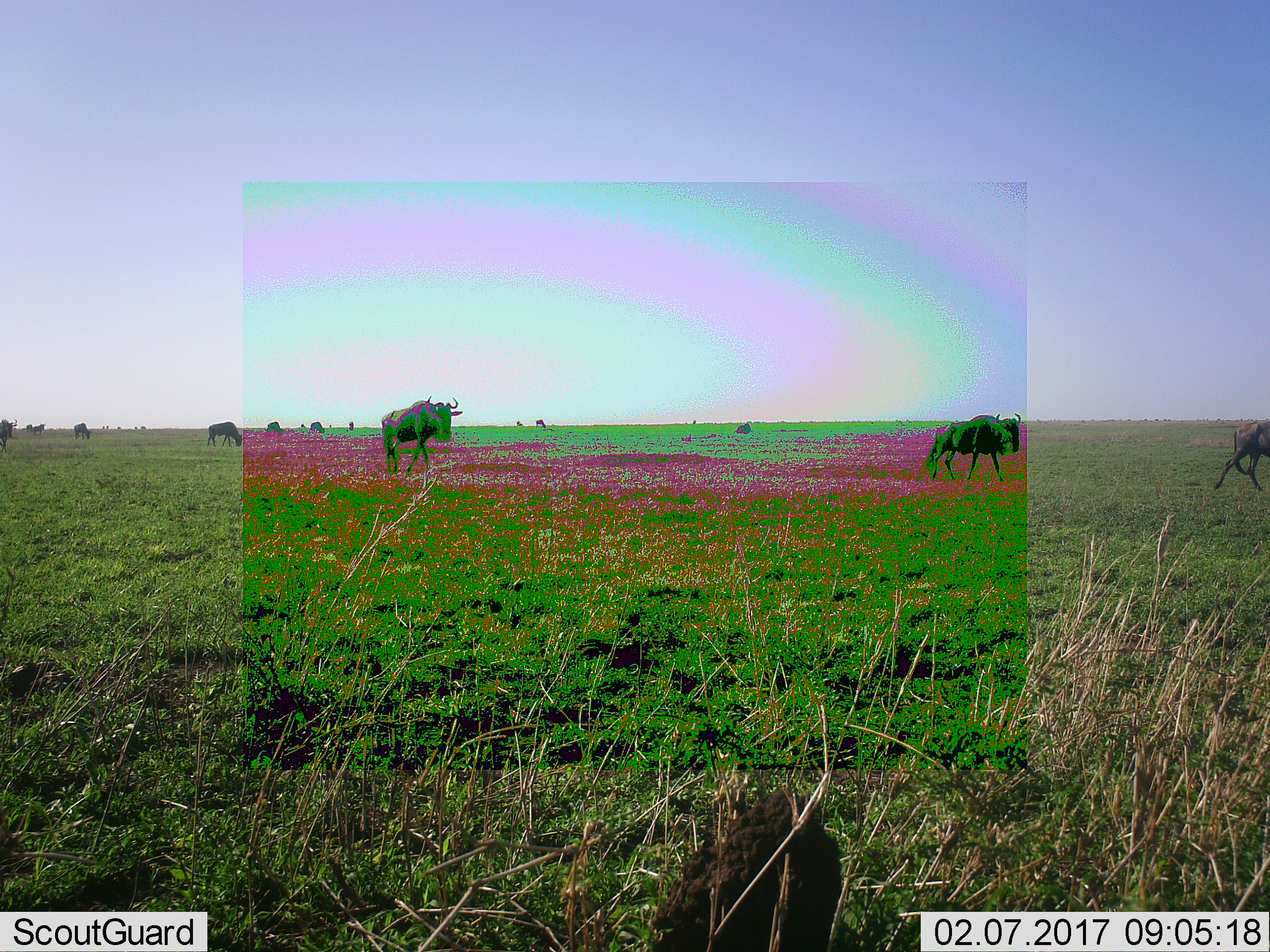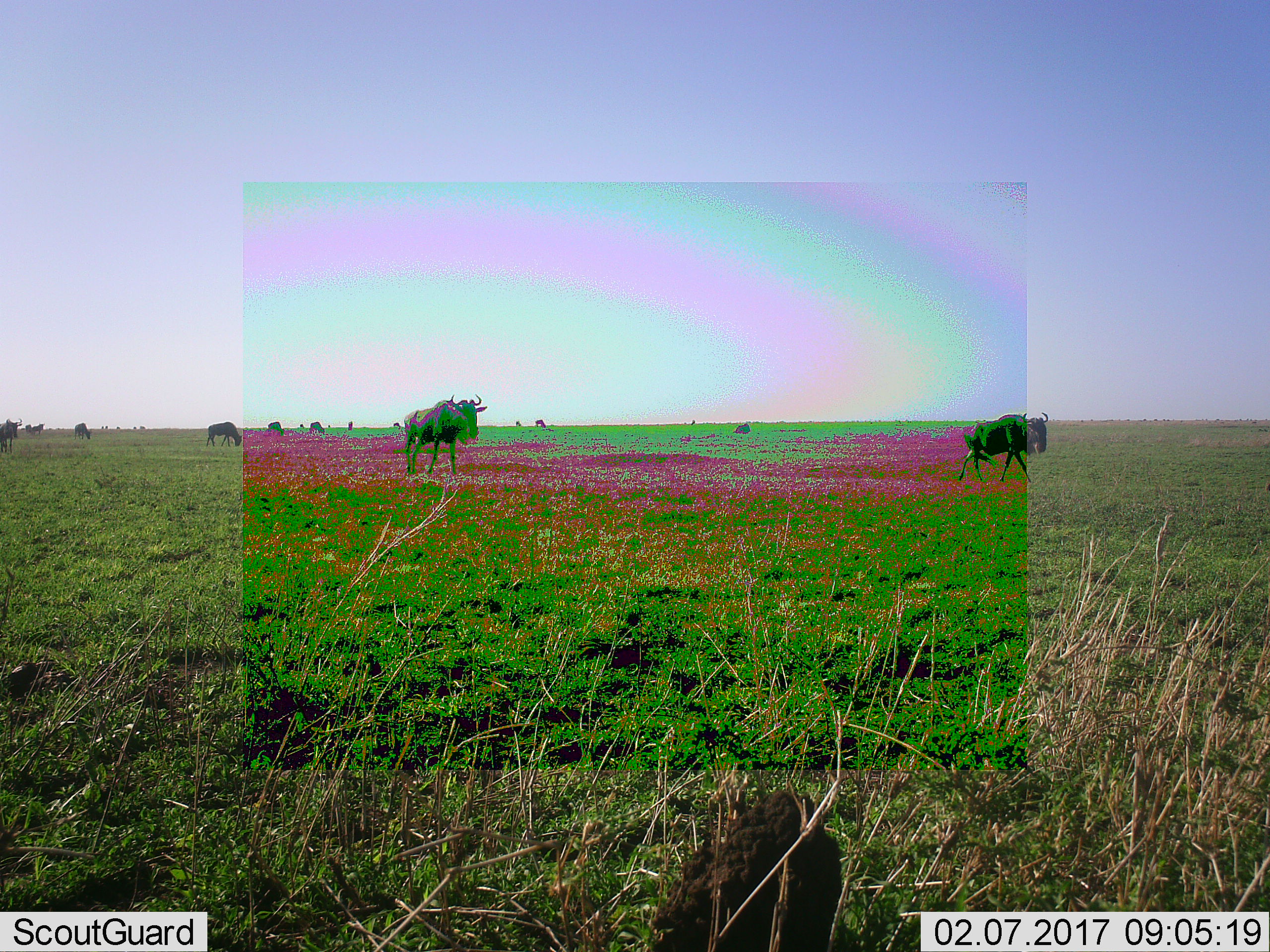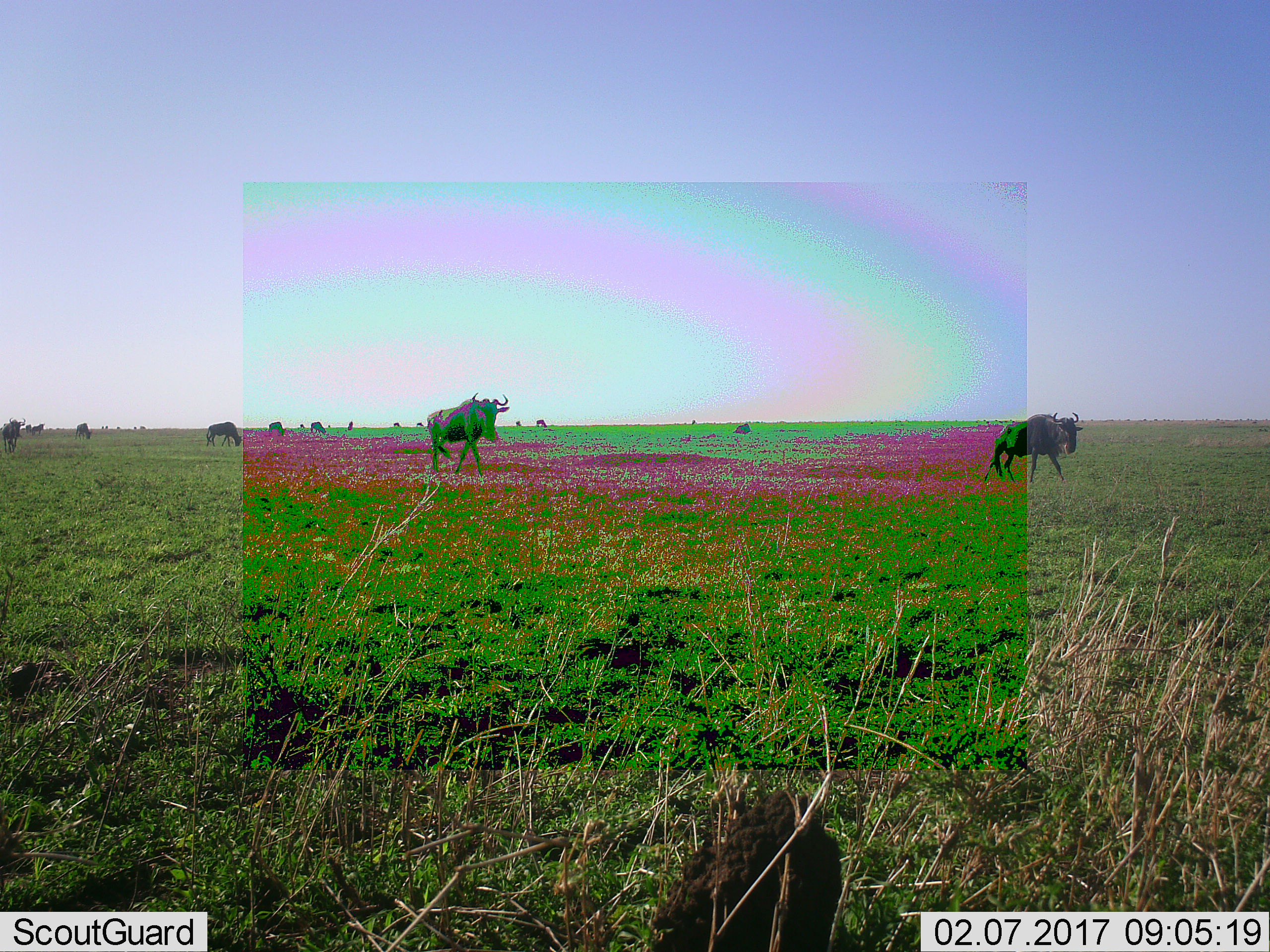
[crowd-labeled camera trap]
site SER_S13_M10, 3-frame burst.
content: unidentified animal